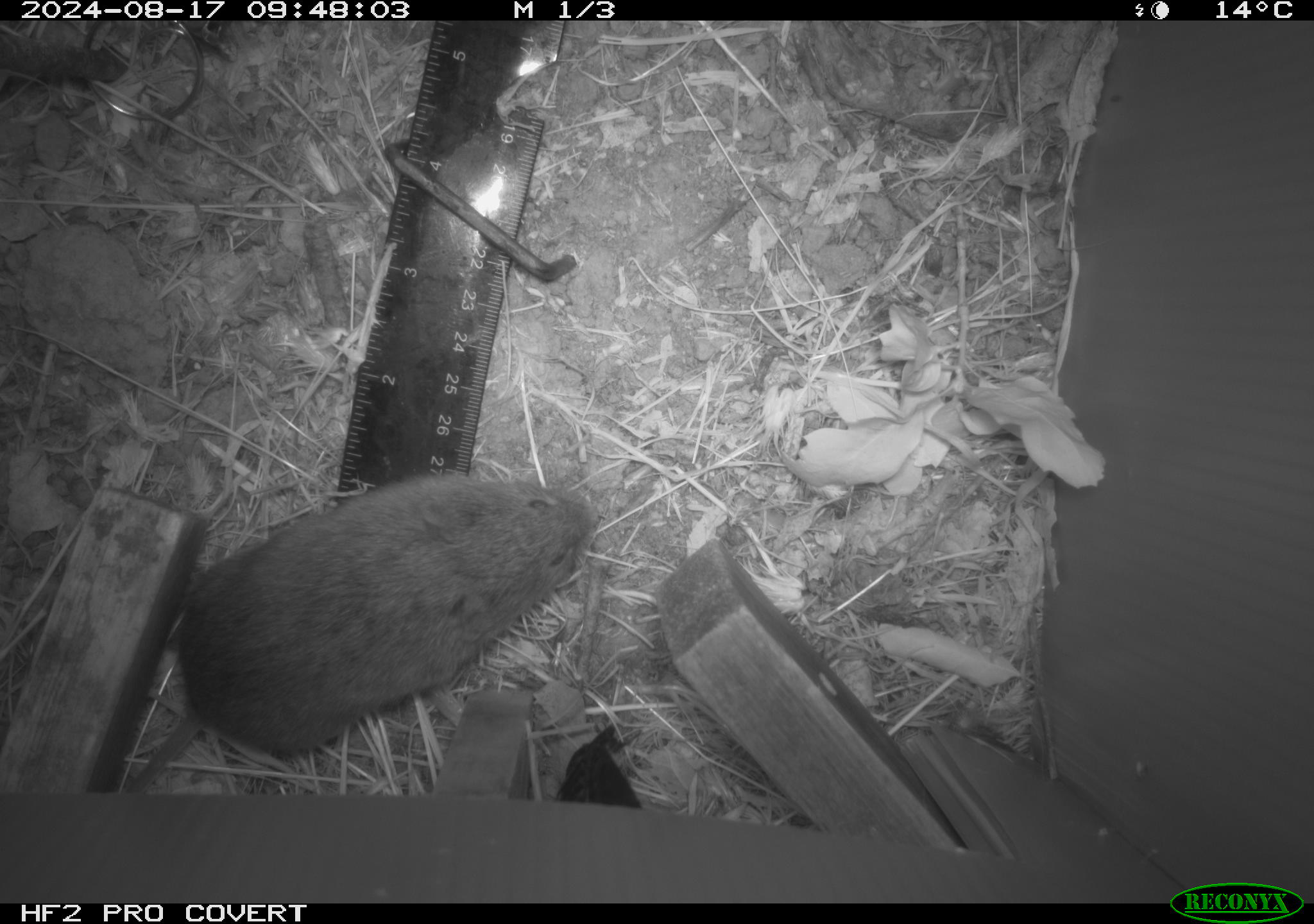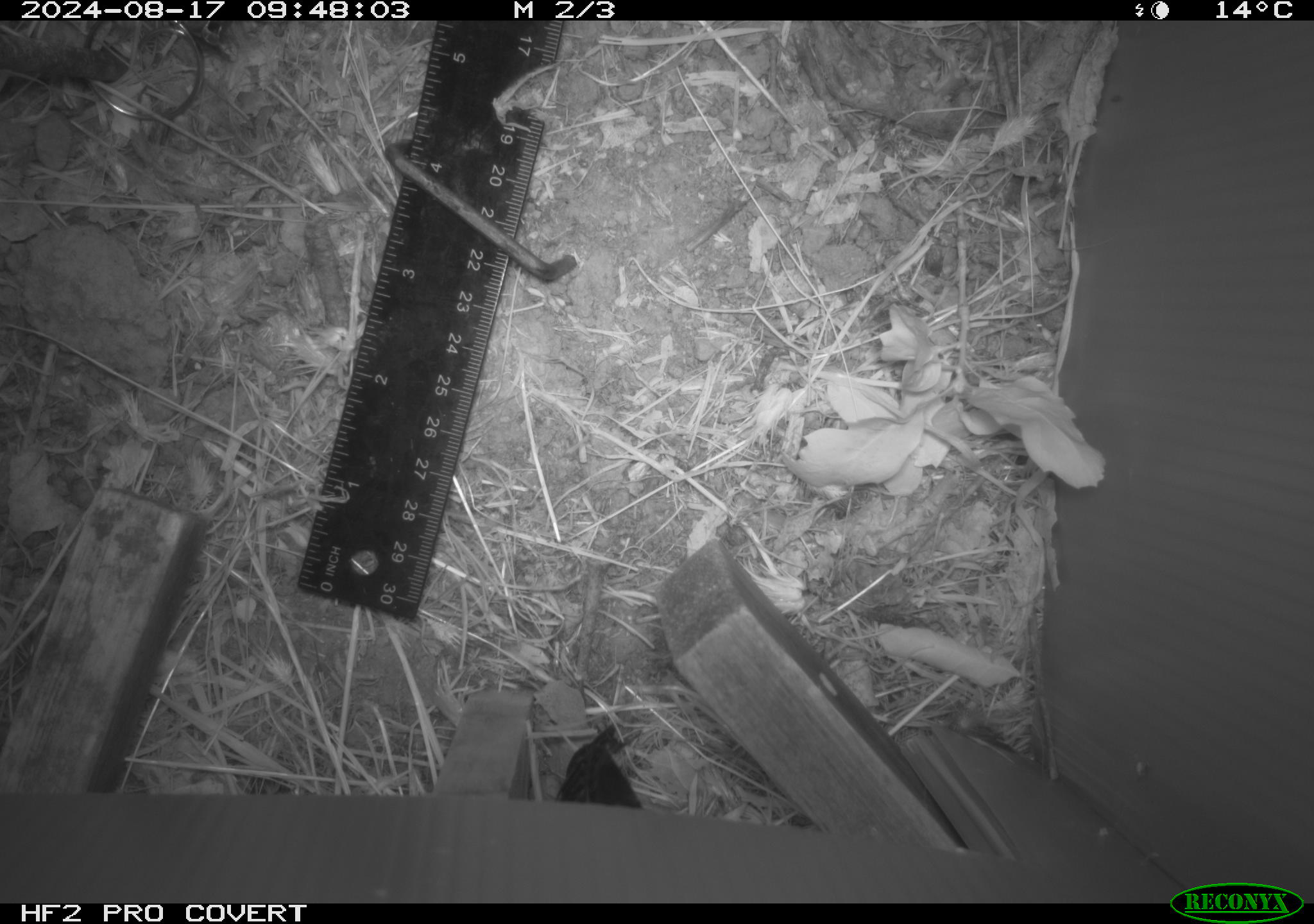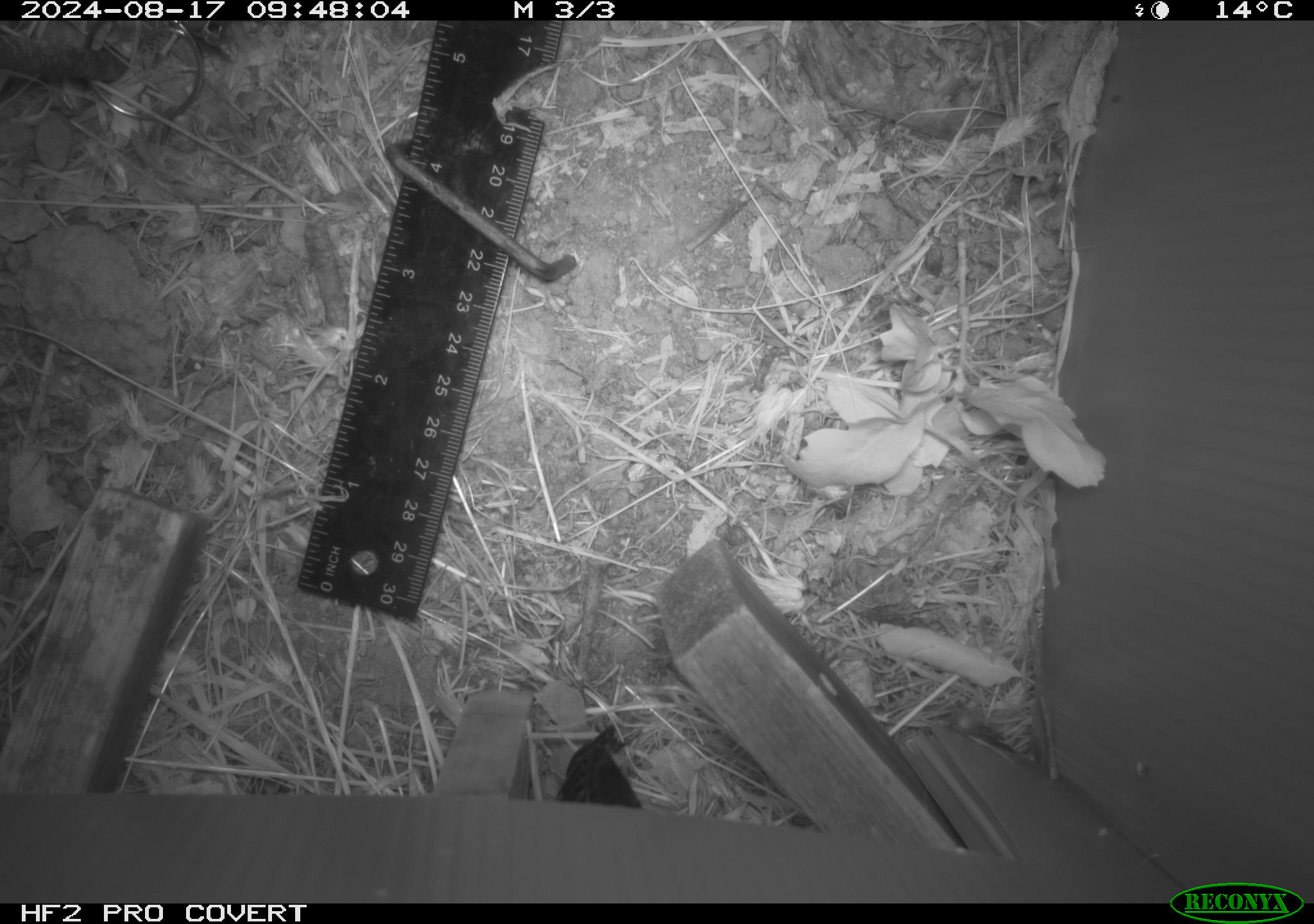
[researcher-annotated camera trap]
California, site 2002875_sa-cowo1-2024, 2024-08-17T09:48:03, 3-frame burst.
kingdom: Animalia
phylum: Chordata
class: Mammalia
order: Rodentia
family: Cricetidae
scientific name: Arvicolinae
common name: voles, lemmings, and muskrats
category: arvicolinae subfamily